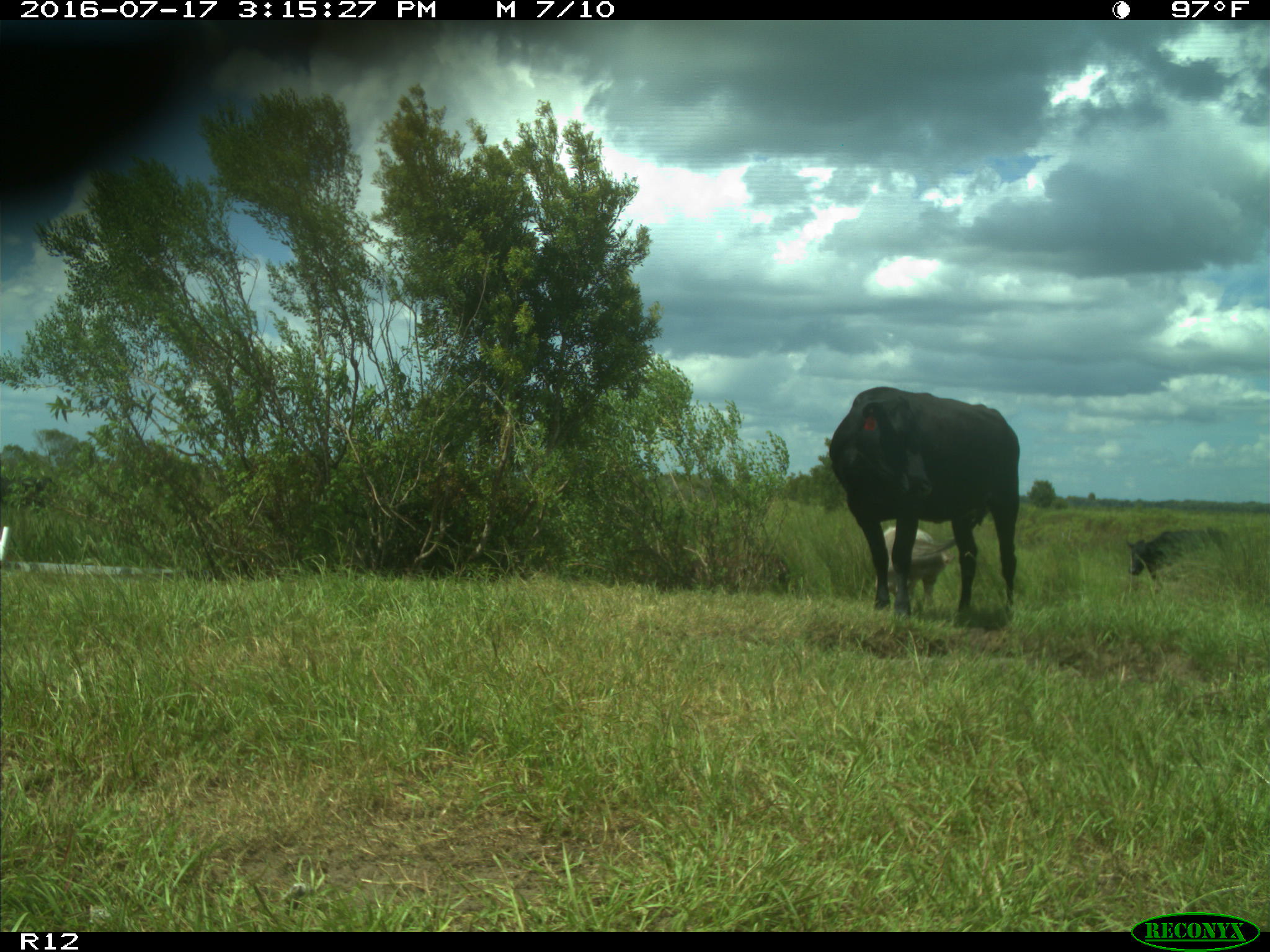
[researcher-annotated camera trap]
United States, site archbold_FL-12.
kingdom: Animalia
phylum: Chordata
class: Mammalia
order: Artiodactyla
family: Bovidae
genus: Bos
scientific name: Bos taurus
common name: domestic cow